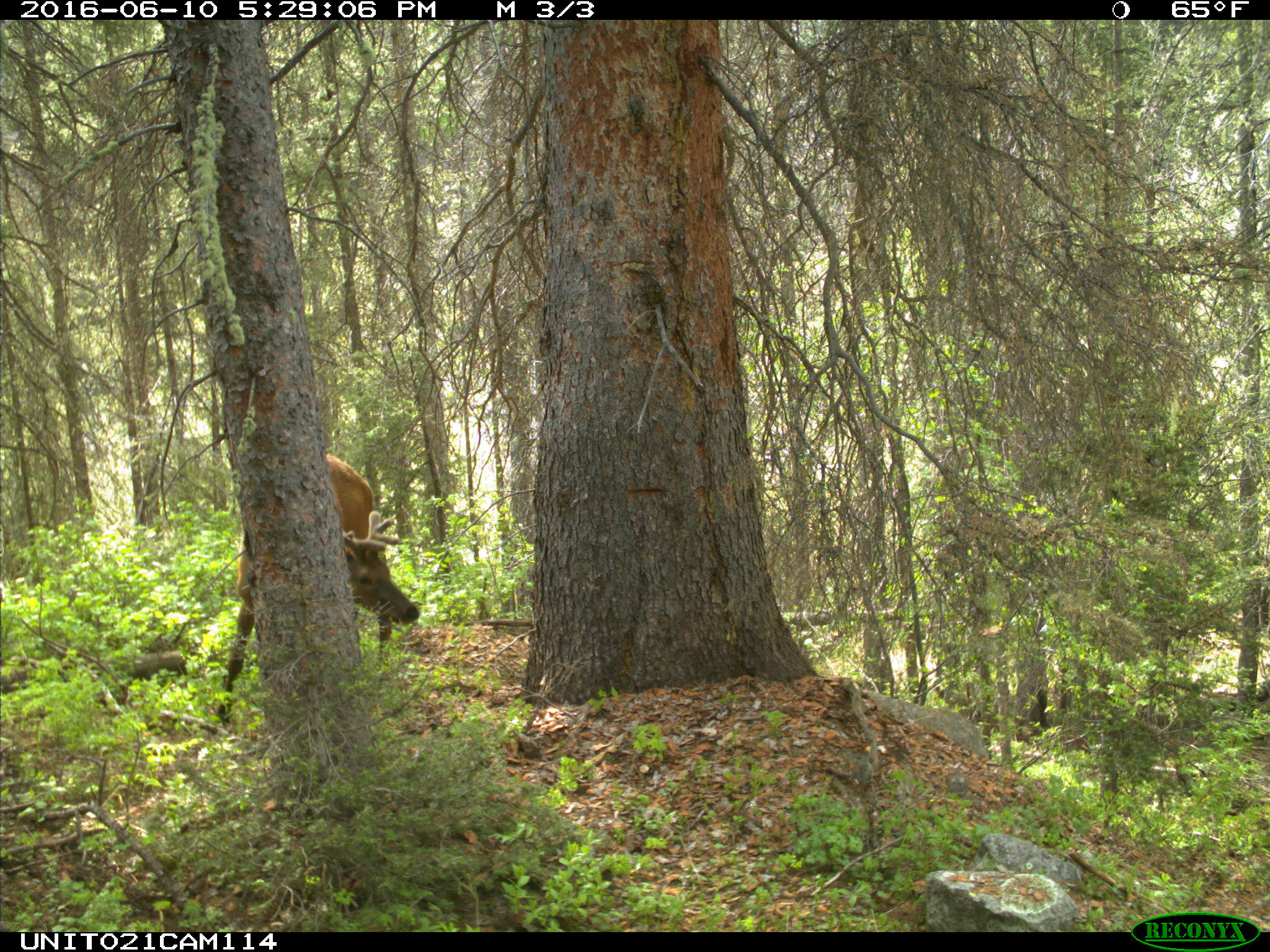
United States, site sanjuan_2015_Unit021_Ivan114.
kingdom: Animalia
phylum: Chordata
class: Mammalia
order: Artiodactyla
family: Cervidae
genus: Cervus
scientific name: Cervus elaphus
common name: red deer